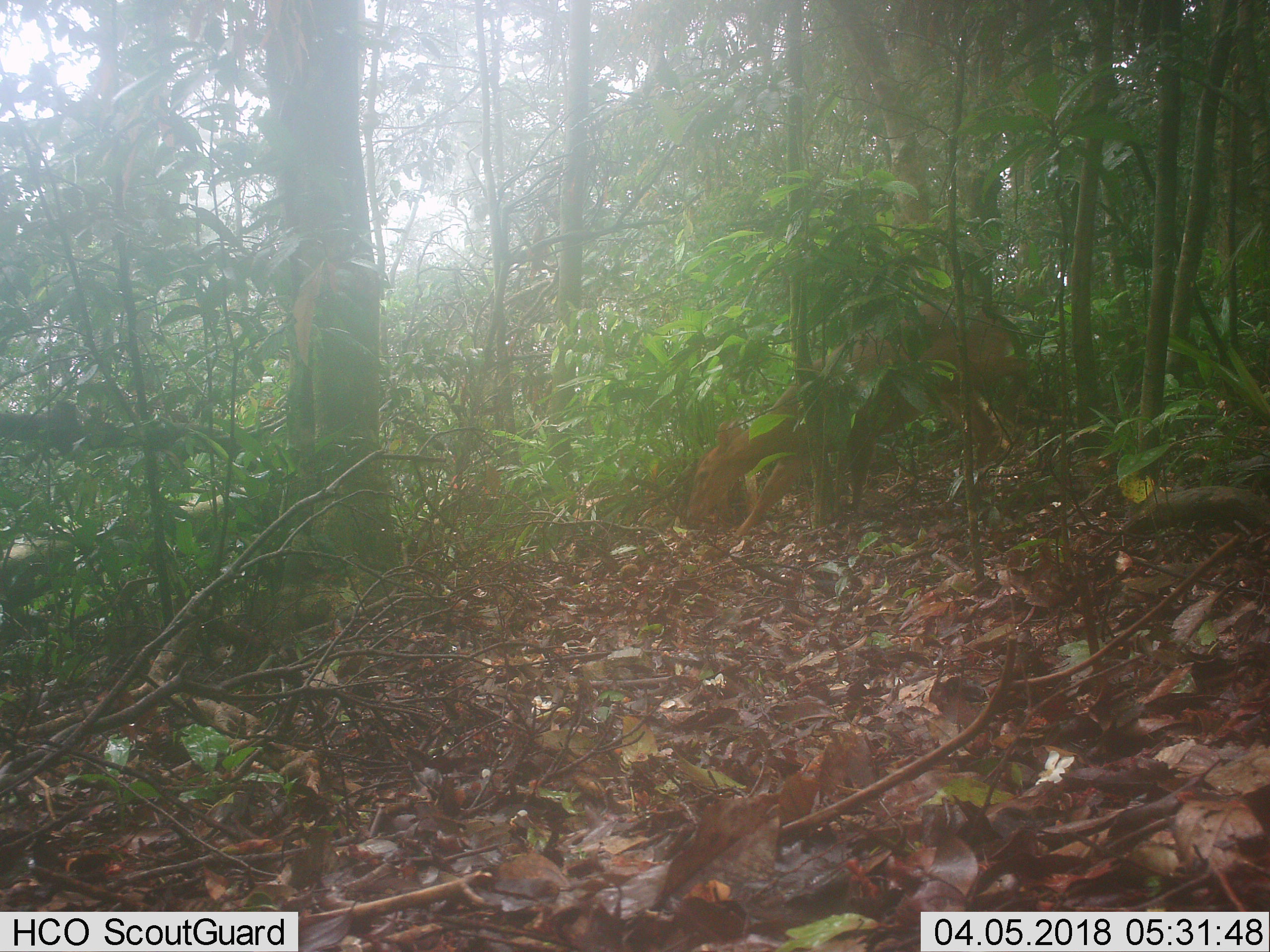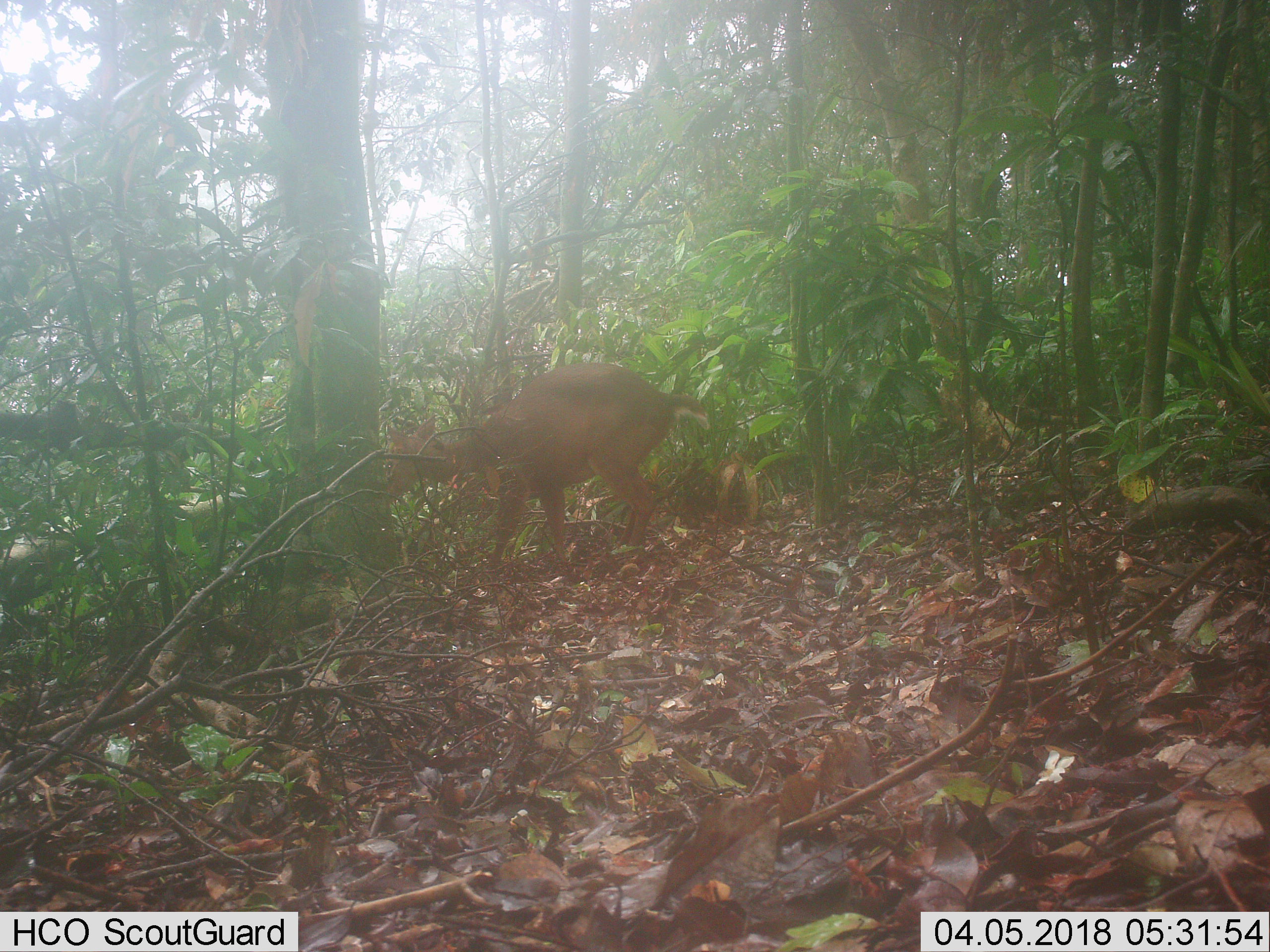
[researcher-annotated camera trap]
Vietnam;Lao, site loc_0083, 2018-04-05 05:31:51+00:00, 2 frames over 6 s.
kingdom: Animalia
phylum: Chordata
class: Mammalia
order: Artiodactyla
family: Cervidae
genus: Muntiacus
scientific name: Muntiacus vuquangensis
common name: large-antlered muntjac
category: large antlered muntjac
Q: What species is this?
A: Large antlered muntjac (large-antlered muntjac) (Muntiacus vuquangensis).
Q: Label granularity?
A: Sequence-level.